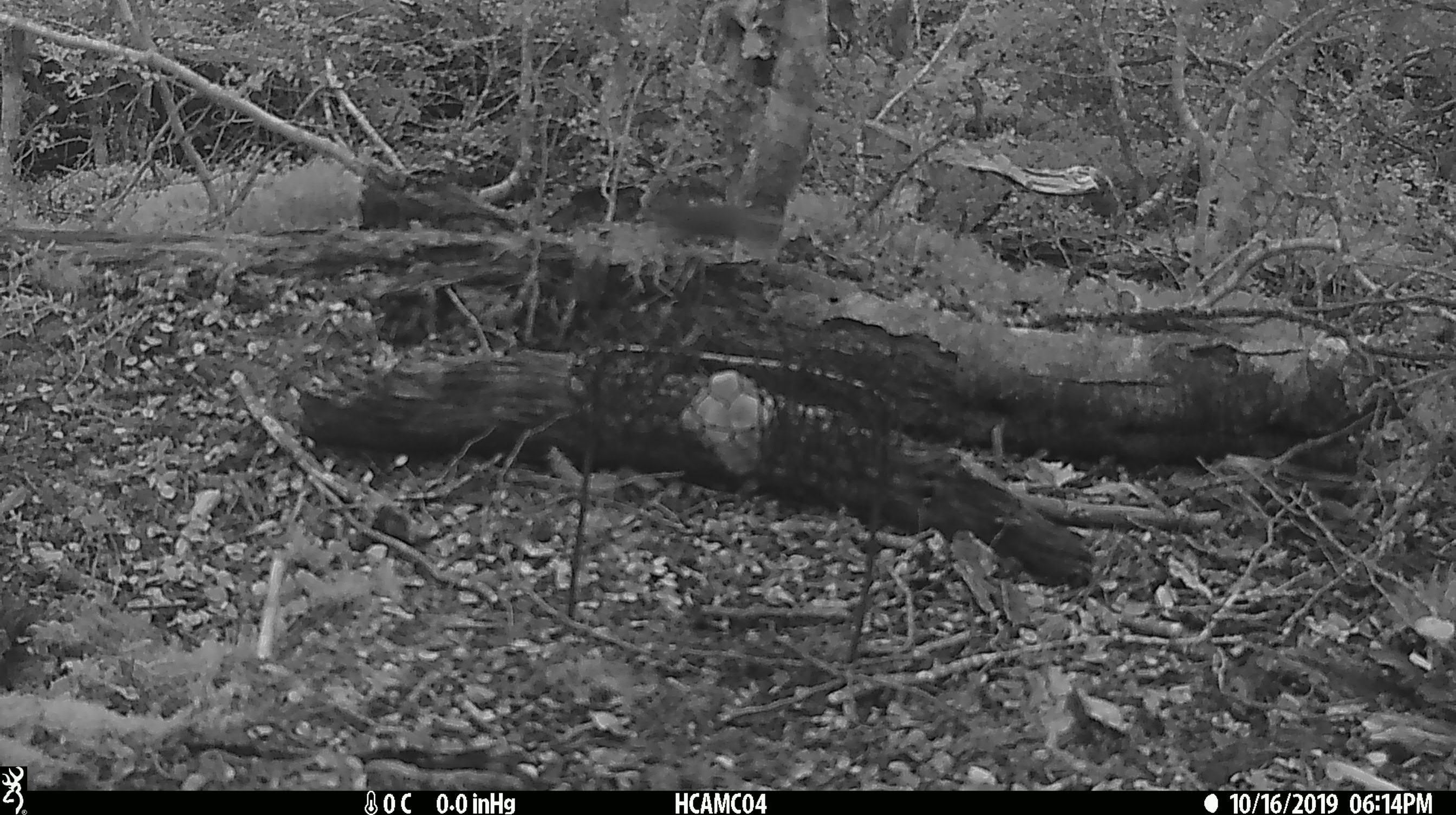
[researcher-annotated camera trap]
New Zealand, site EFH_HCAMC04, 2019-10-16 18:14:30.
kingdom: Animalia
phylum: Chordata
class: Mammalia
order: Rodentia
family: Muridae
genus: Mus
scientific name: Mus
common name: mouse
Mouse (Mus).